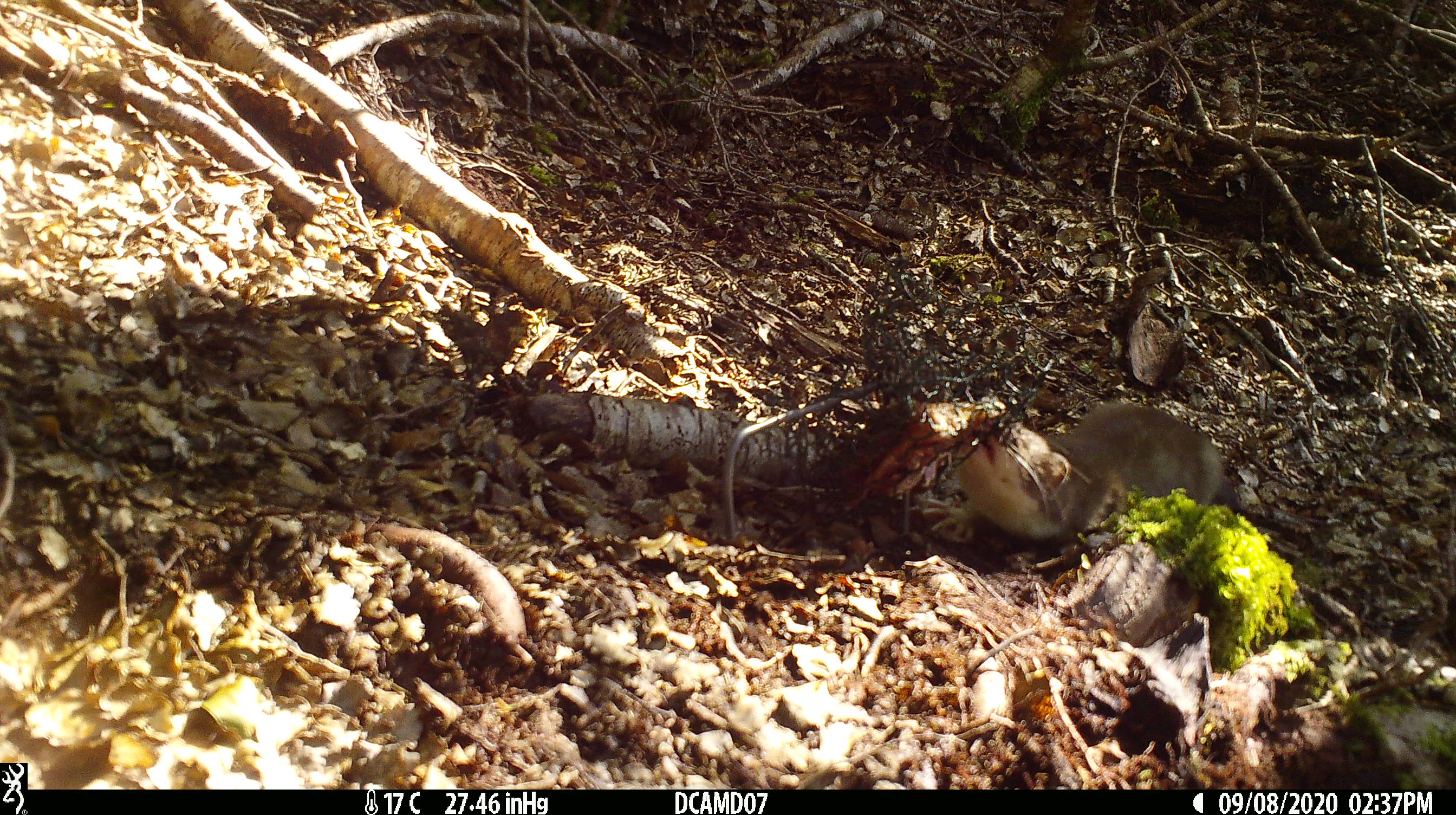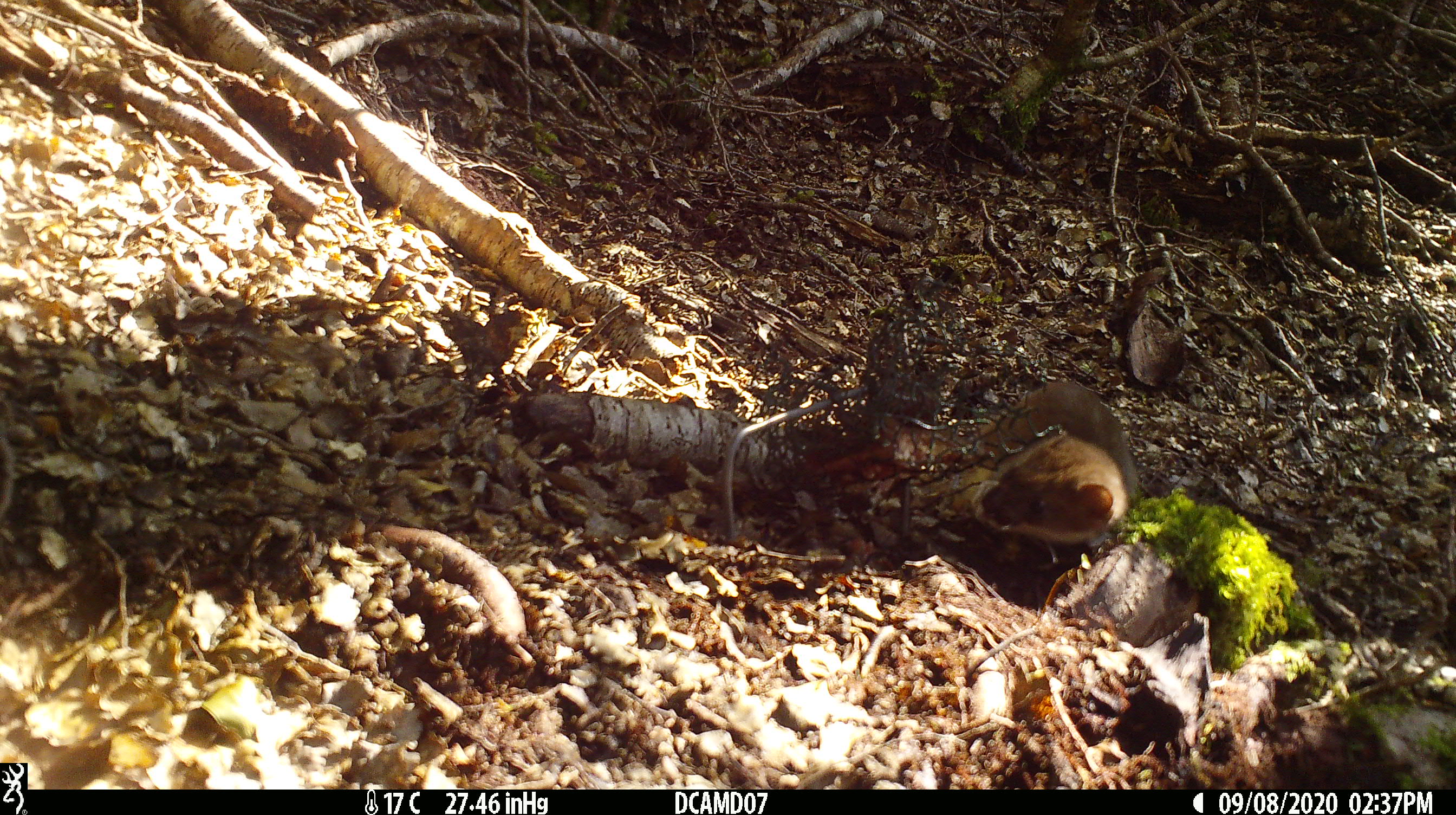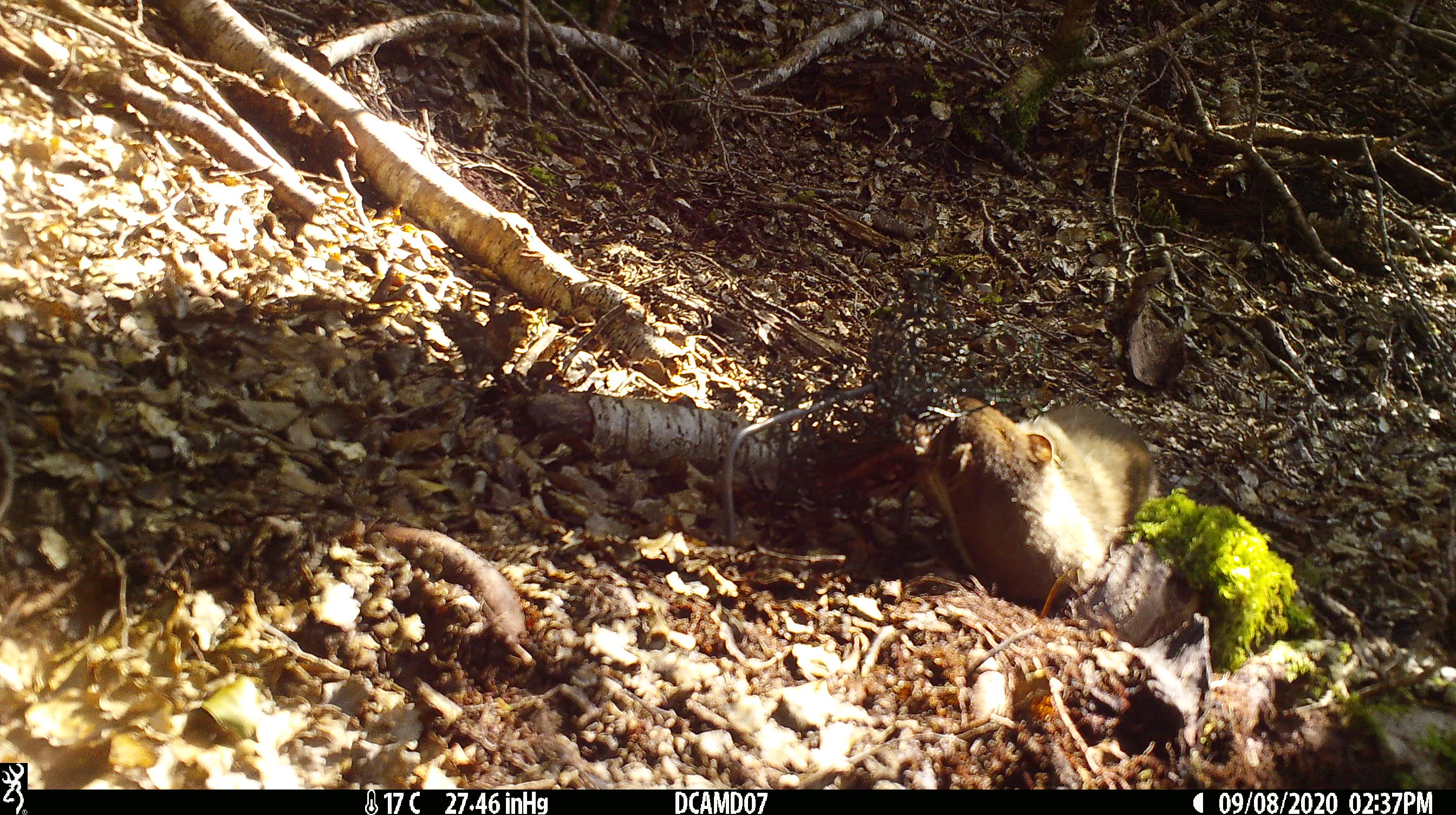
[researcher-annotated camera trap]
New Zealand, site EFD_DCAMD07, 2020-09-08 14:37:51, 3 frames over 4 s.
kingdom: Animalia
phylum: Chordata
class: Mammalia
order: Carnivora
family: Mustelidae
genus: Mustela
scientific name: Mustela erminea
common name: stoat